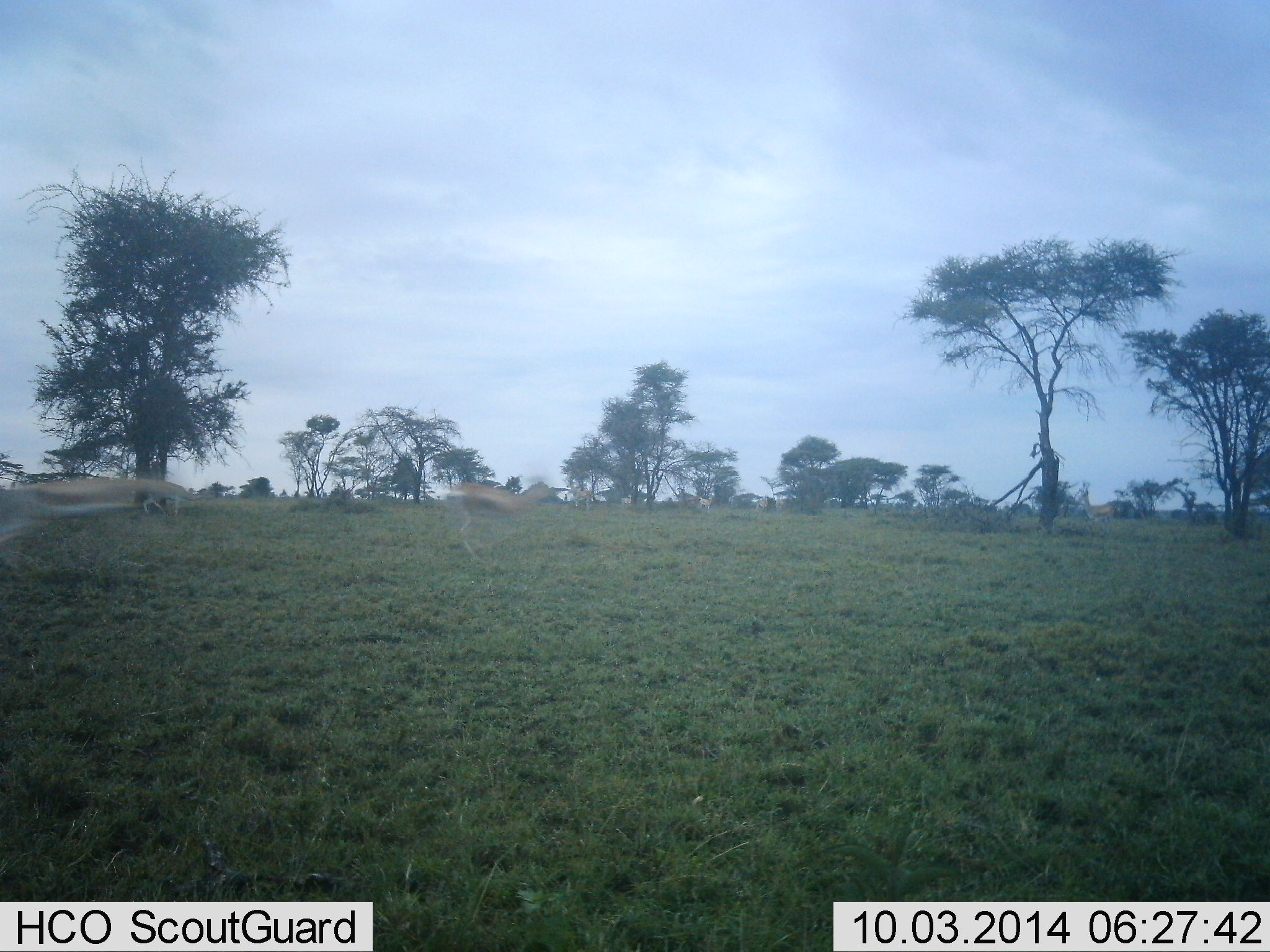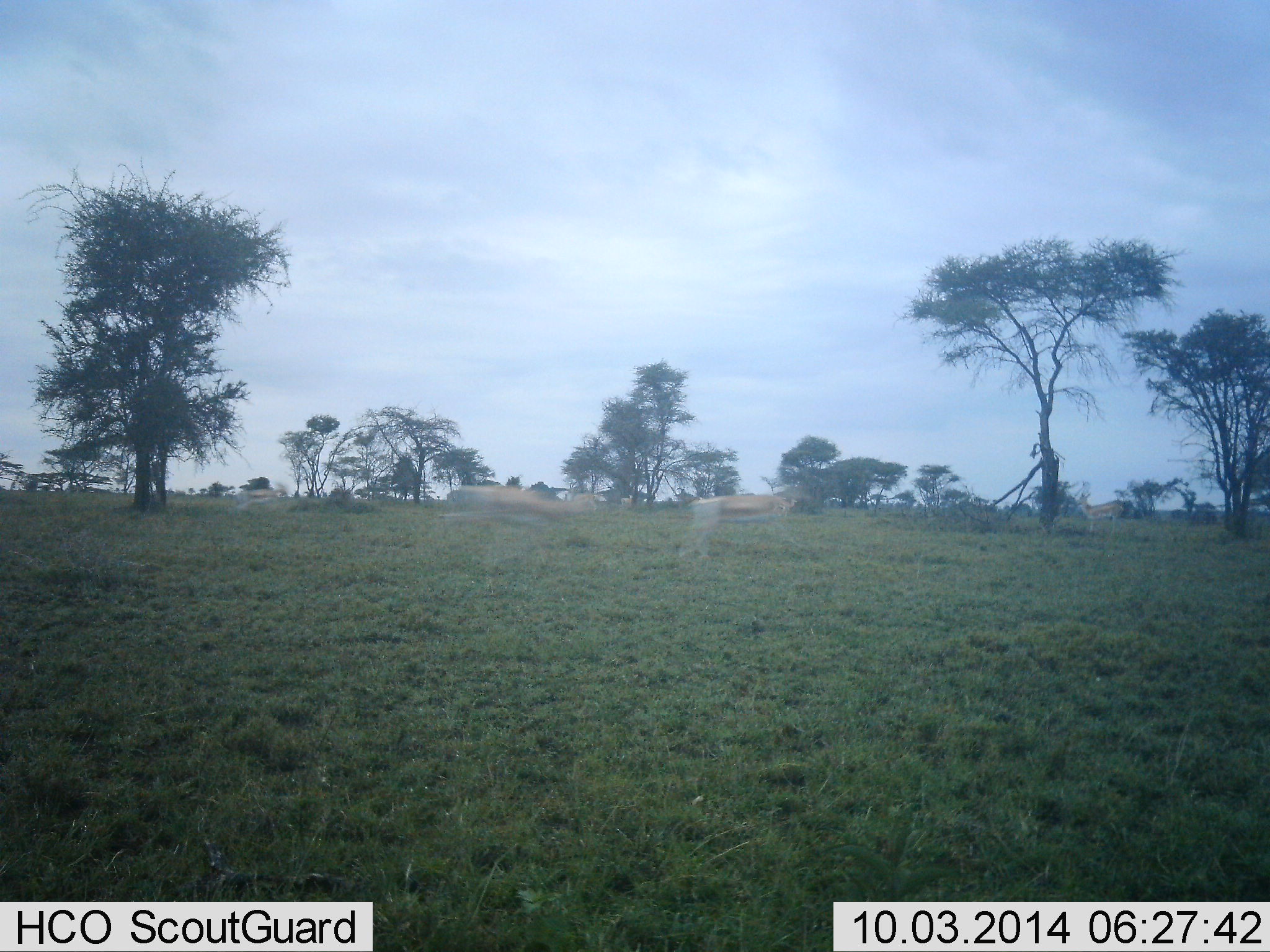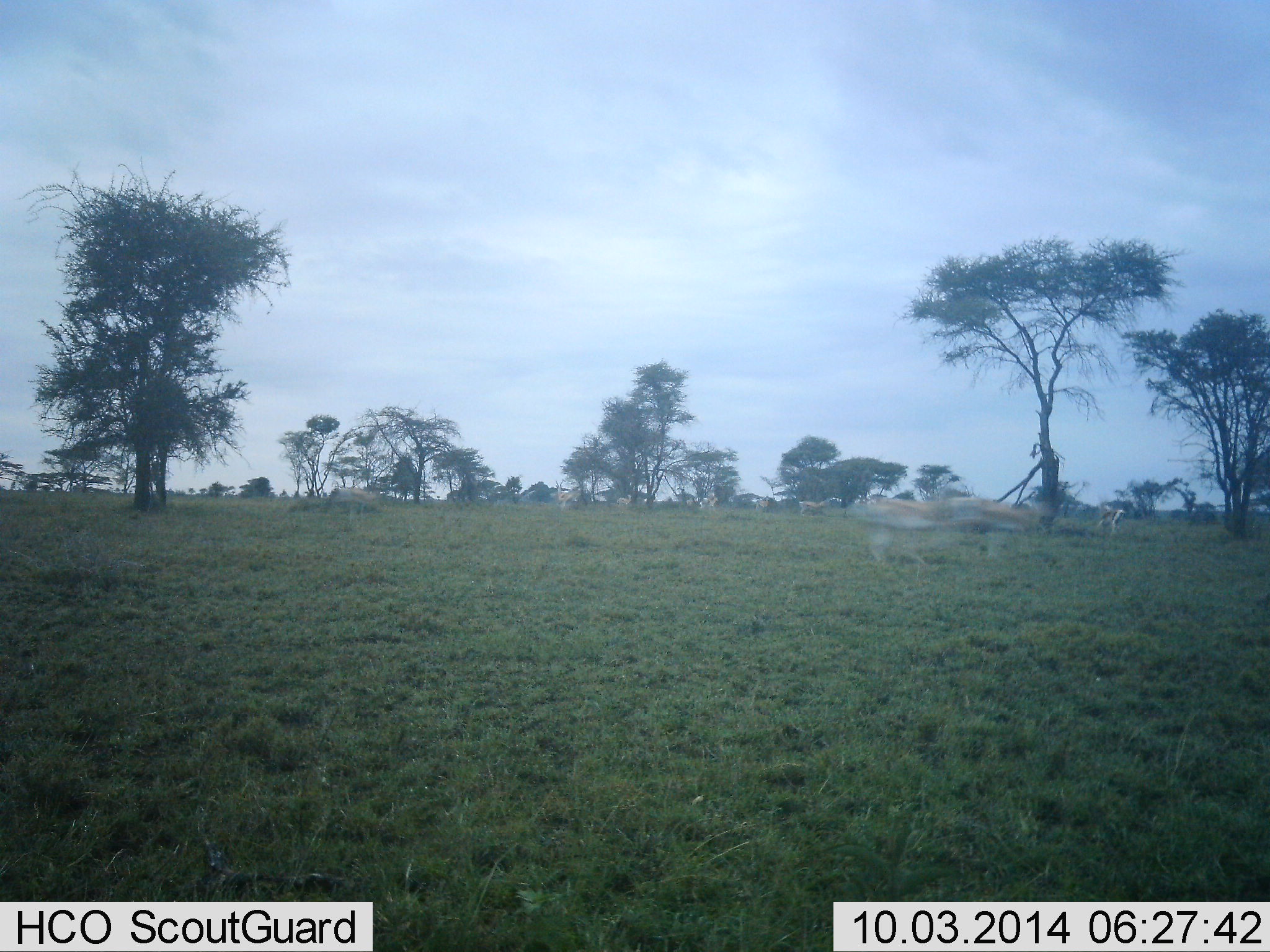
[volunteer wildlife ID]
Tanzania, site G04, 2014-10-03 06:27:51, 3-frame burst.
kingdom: Animalia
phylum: Chordata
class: Mammalia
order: Artiodactyla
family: Bovidae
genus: Eudorcas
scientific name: Eudorcas thomsonii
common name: thomson's gazelle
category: gazellethomsons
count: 4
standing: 0%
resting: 0%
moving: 100%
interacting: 10%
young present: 0%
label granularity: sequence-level